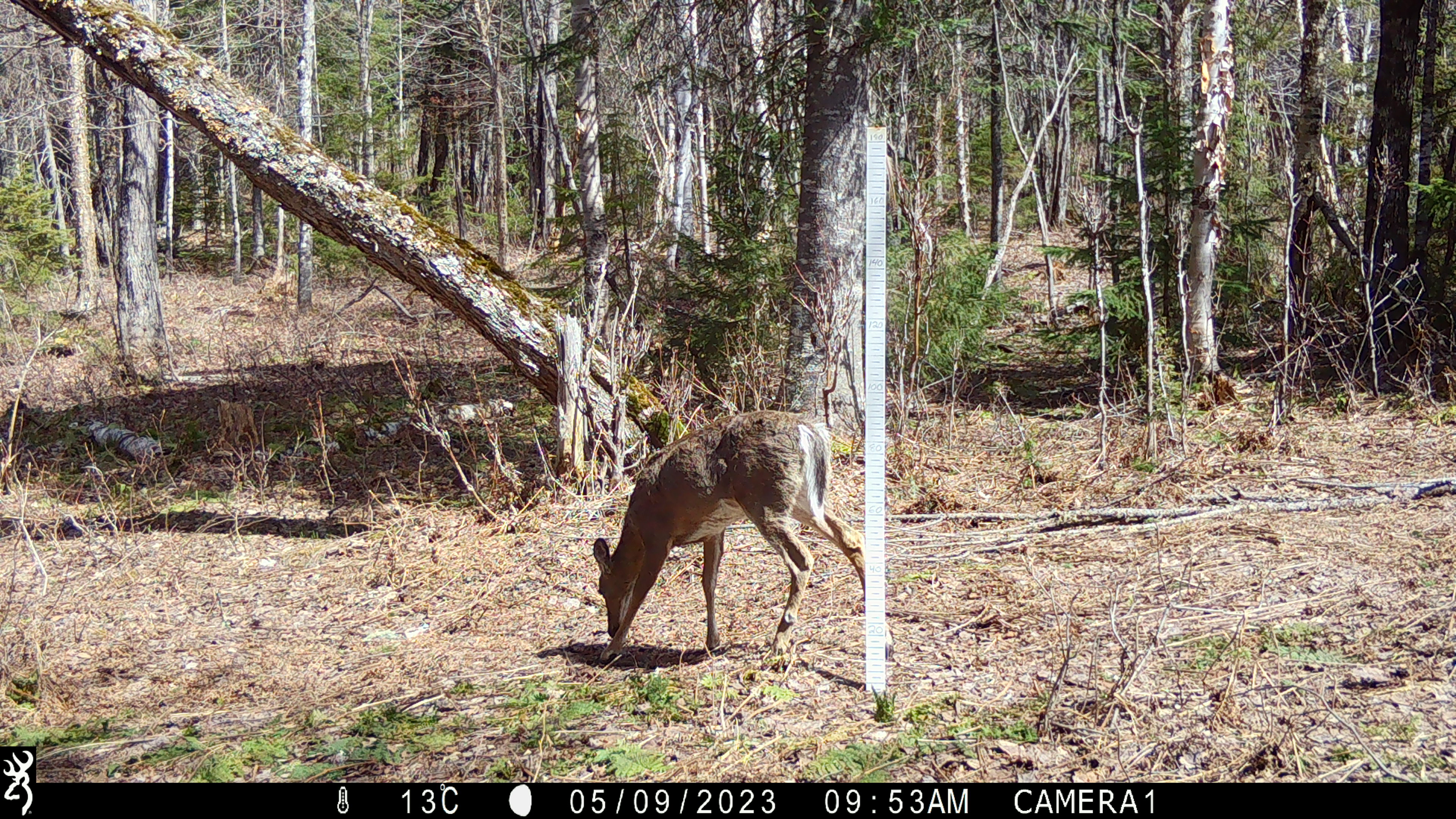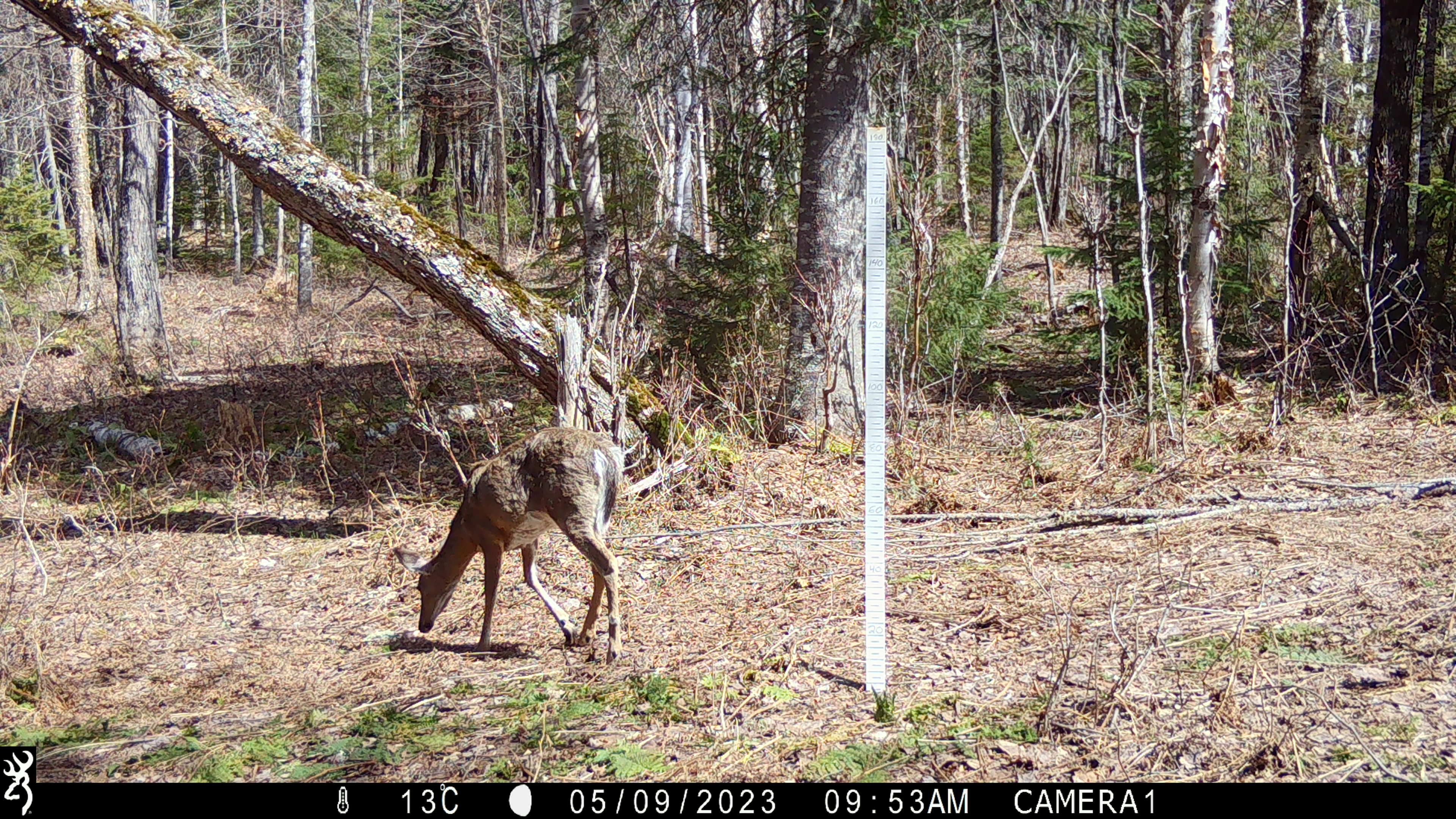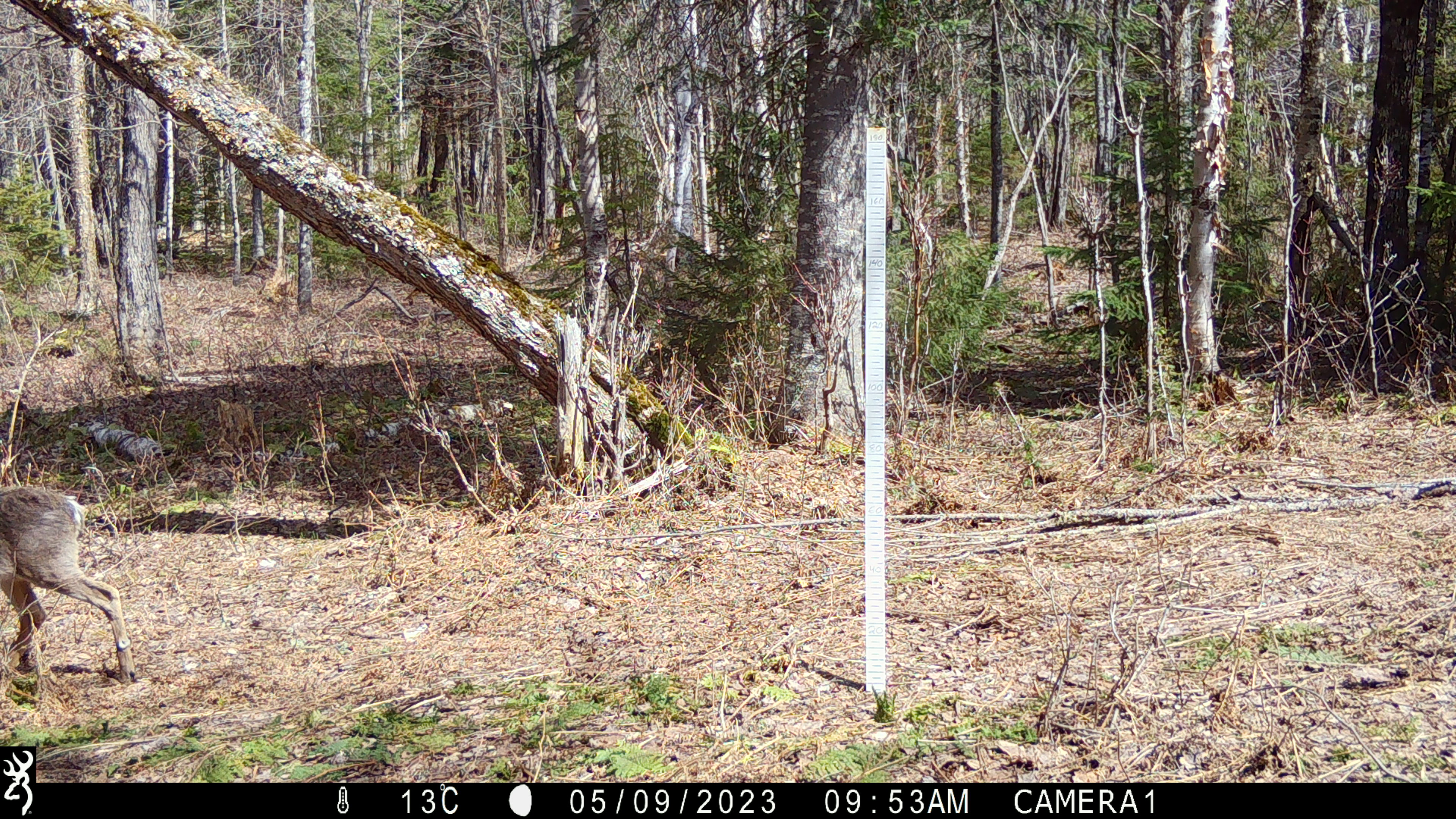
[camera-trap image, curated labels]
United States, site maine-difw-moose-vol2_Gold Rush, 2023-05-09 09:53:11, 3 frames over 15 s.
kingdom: Animalia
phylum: Chordata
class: Mammalia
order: Artiodactyla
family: Cervidae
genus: Odocoileus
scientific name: Odocoileus virginianus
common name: white-tailed deer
White-tailed deer (Odocoileus virginianus).